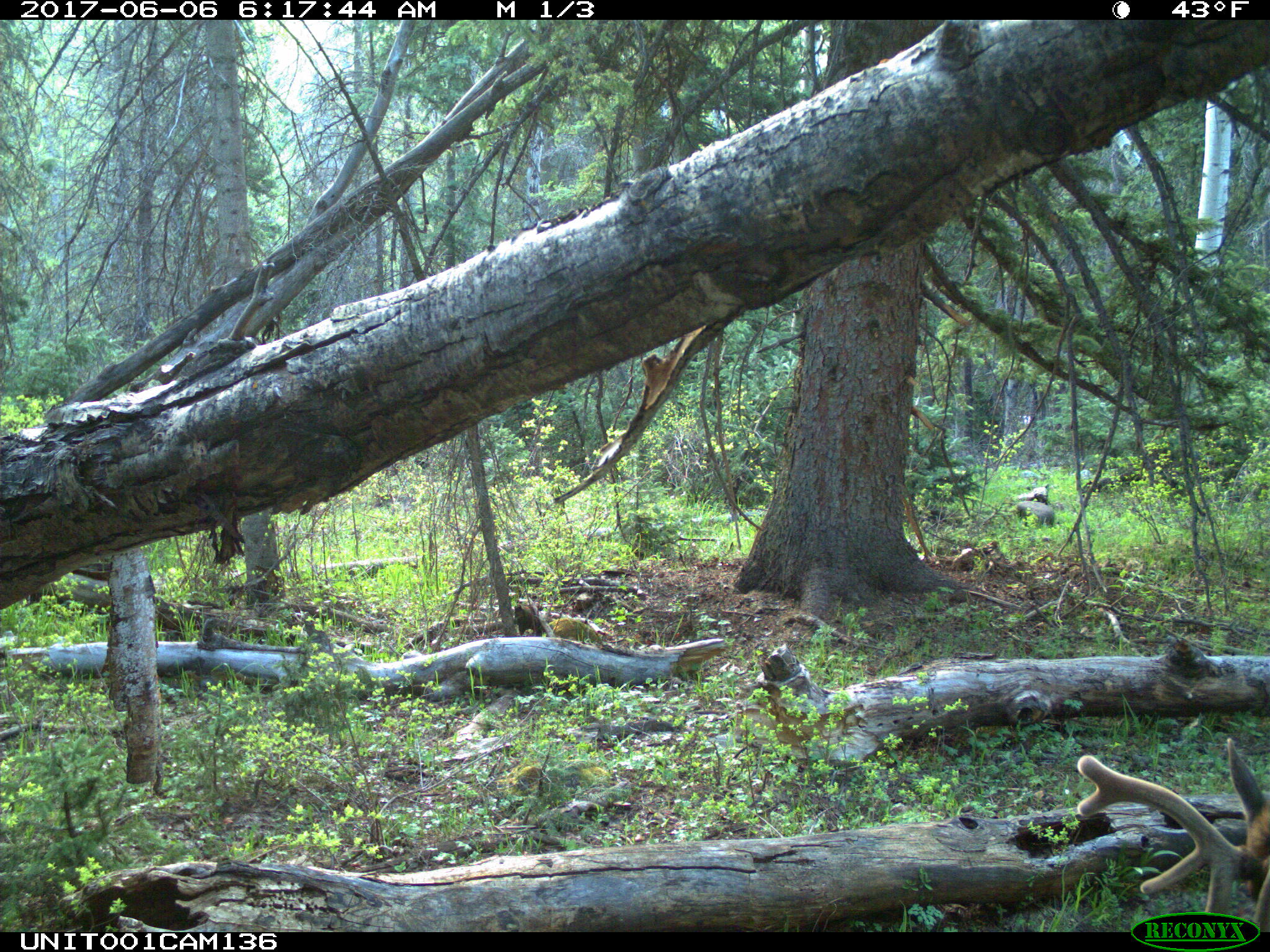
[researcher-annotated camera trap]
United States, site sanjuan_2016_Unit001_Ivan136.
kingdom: Animalia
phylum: Chordata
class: Mammalia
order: Artiodactyla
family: Cervidae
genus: Cervus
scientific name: Cervus elaphus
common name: red deer